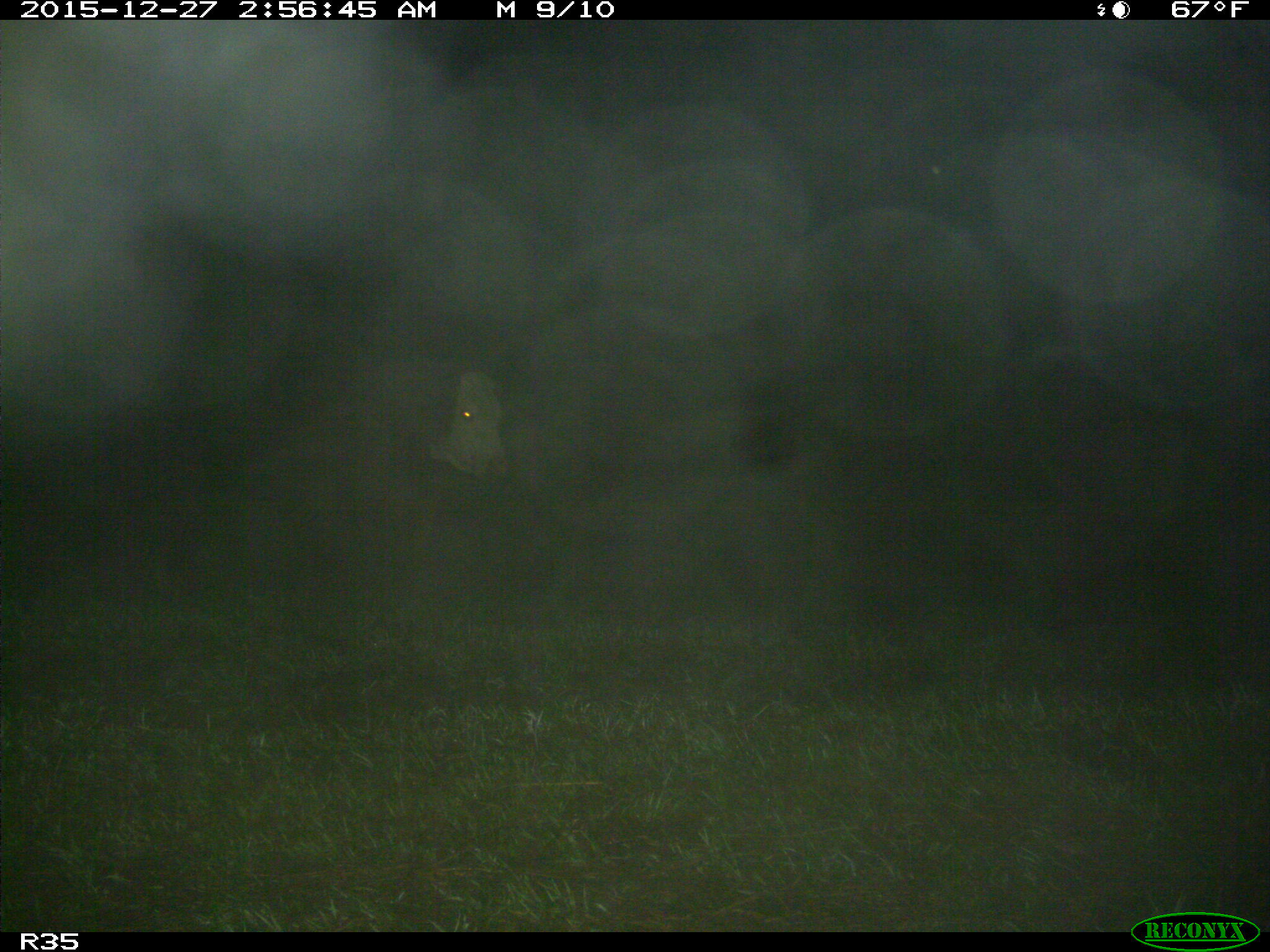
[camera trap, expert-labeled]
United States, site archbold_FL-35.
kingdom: Animalia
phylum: Chordata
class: Mammalia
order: Artiodactyla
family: Bovidae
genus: Bos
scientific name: Bos taurus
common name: domestic cow